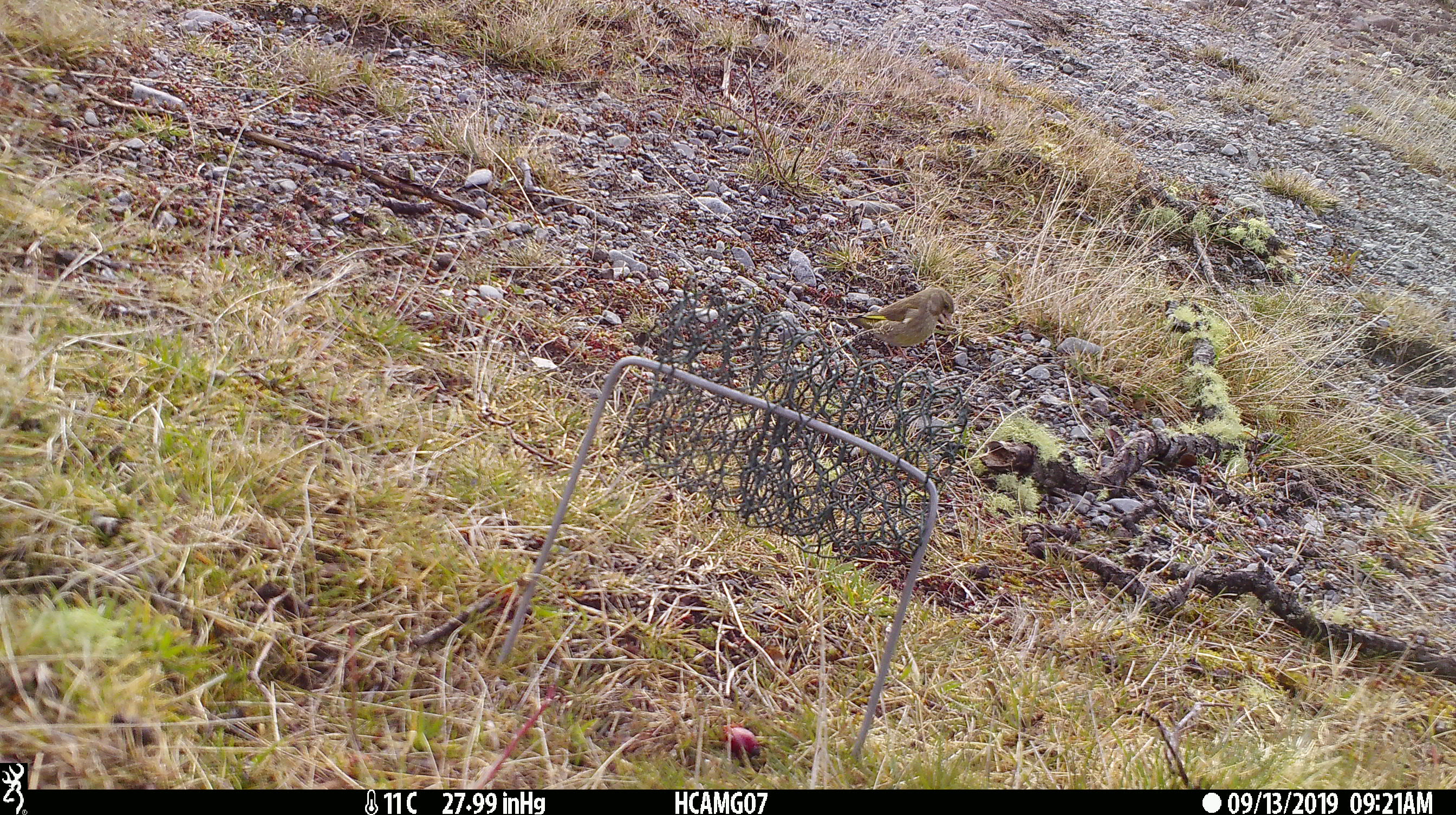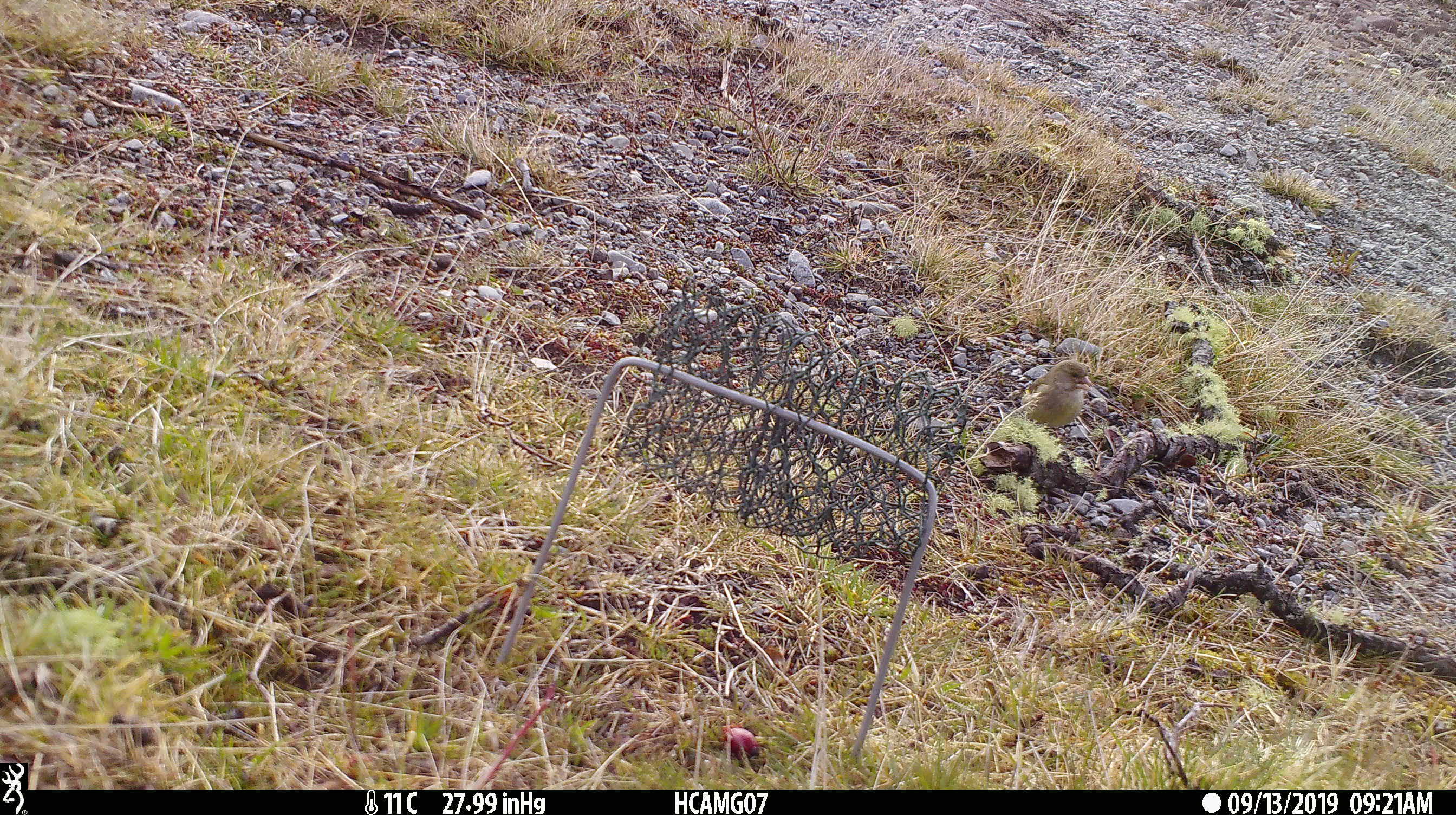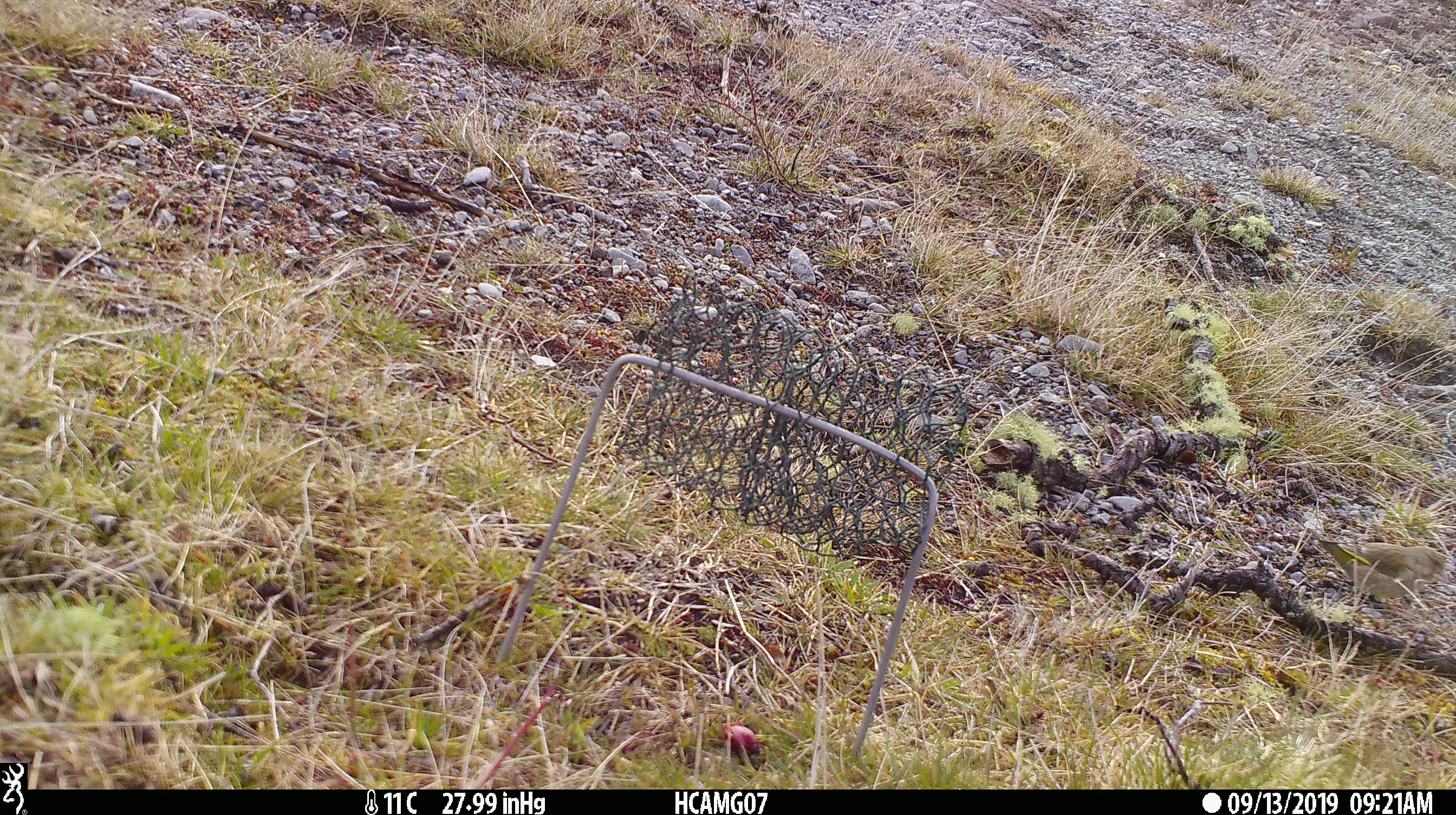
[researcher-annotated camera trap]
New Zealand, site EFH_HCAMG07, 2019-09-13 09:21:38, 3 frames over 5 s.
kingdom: Animalia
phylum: Chordata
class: Aves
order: Passeriformes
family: Fringillidae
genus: Chloris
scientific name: Chloris chloris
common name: greenfinch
Greenfinch (Chloris chloris).